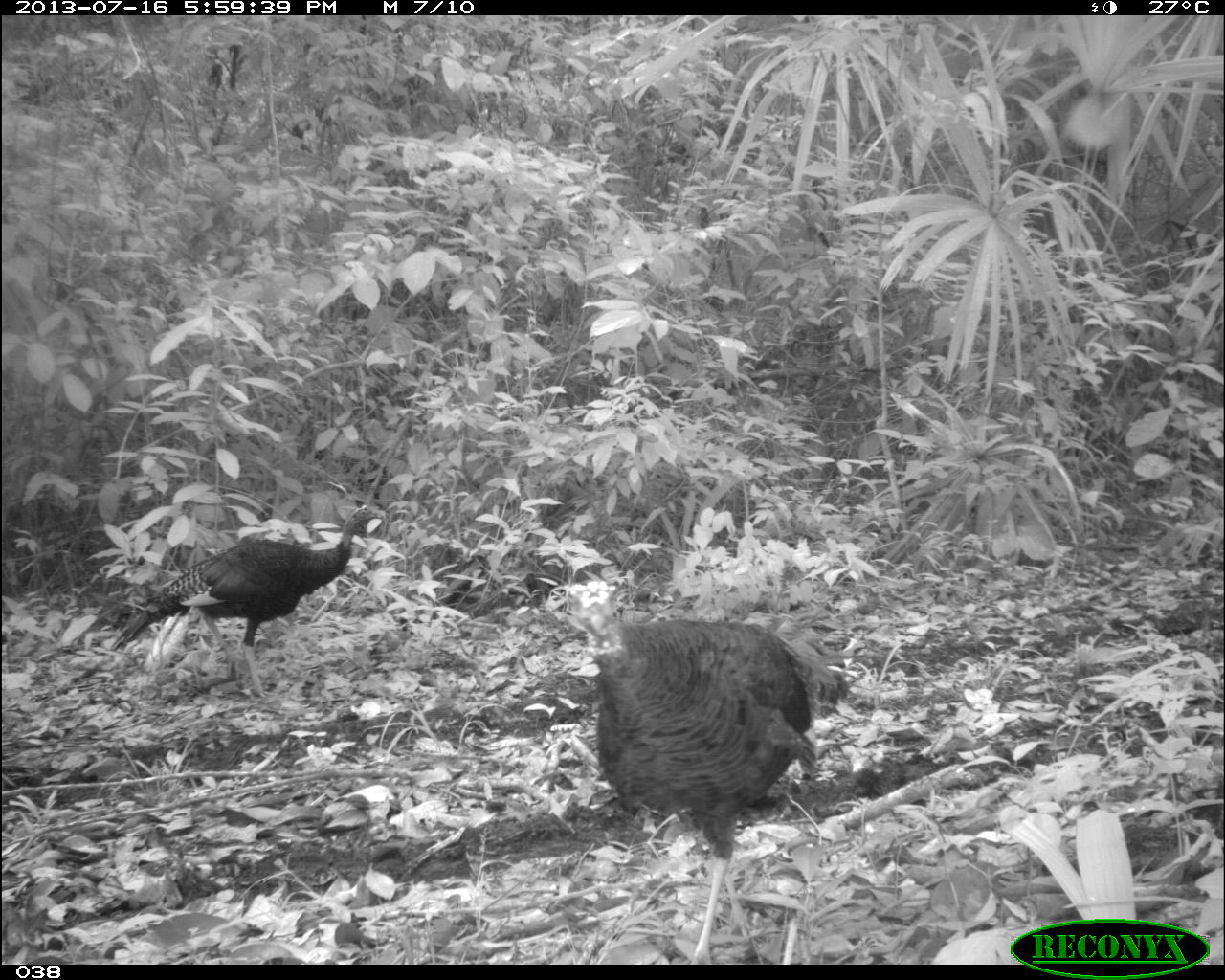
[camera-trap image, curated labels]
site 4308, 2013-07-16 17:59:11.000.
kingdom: Animalia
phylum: Chordata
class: Aves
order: Galliformes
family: Phasianidae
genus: Meleagris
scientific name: Meleagris ocellata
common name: ocellated turkey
Meleagris ocellata (ocellated turkey), count 3.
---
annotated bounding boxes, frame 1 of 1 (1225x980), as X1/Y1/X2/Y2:
meleagris ocellata: 567/580/850/964; 112/504/388/700